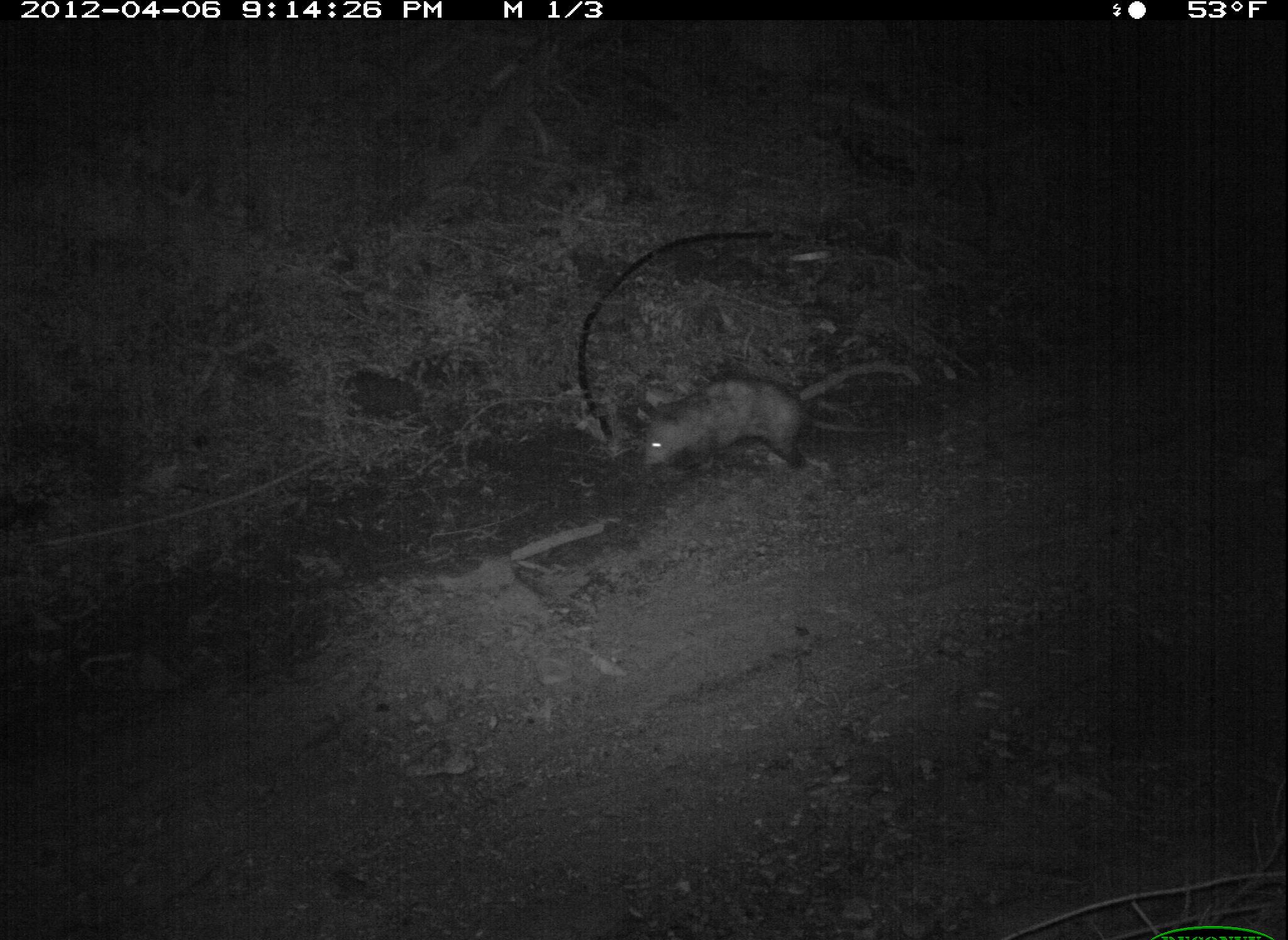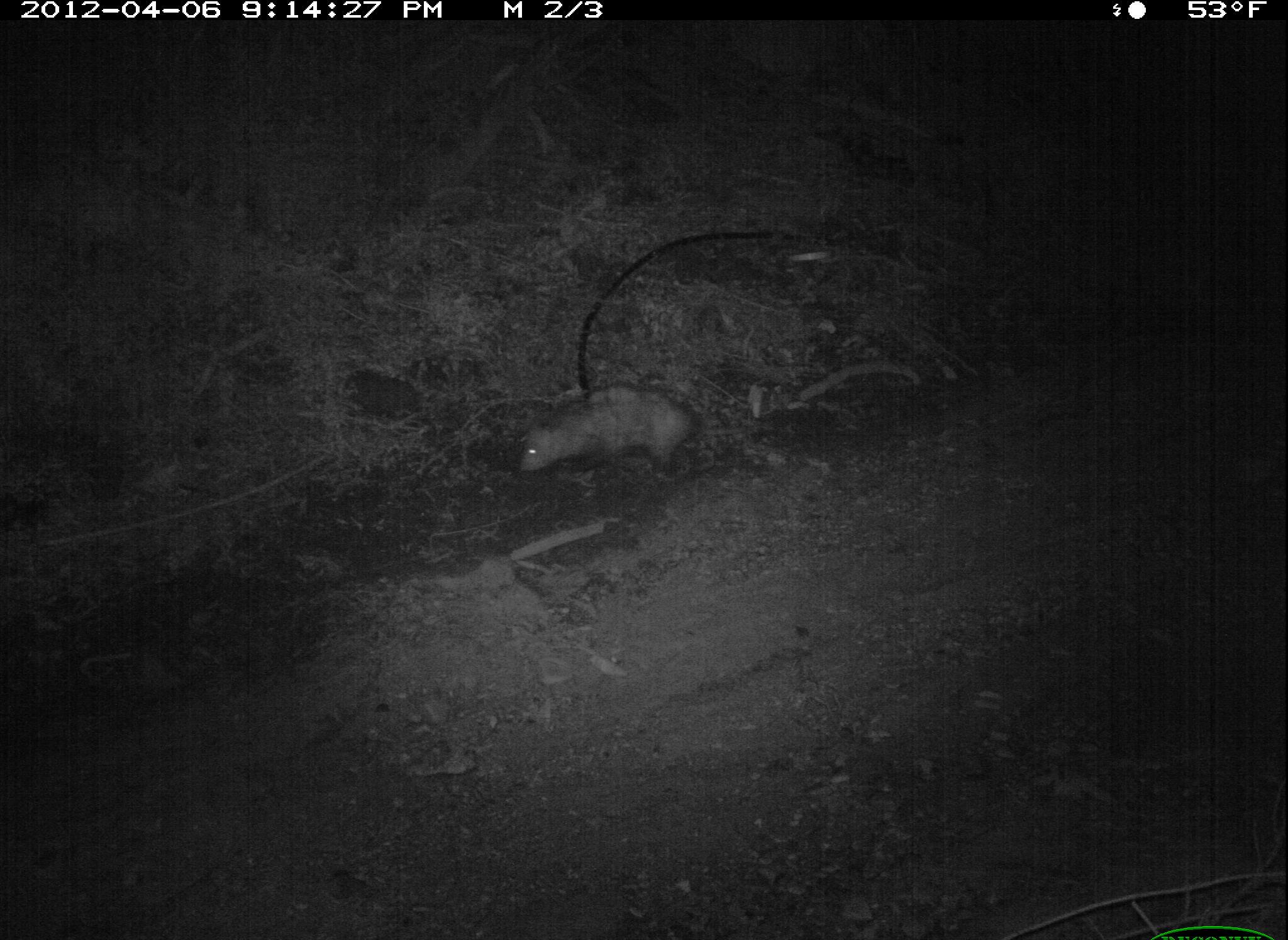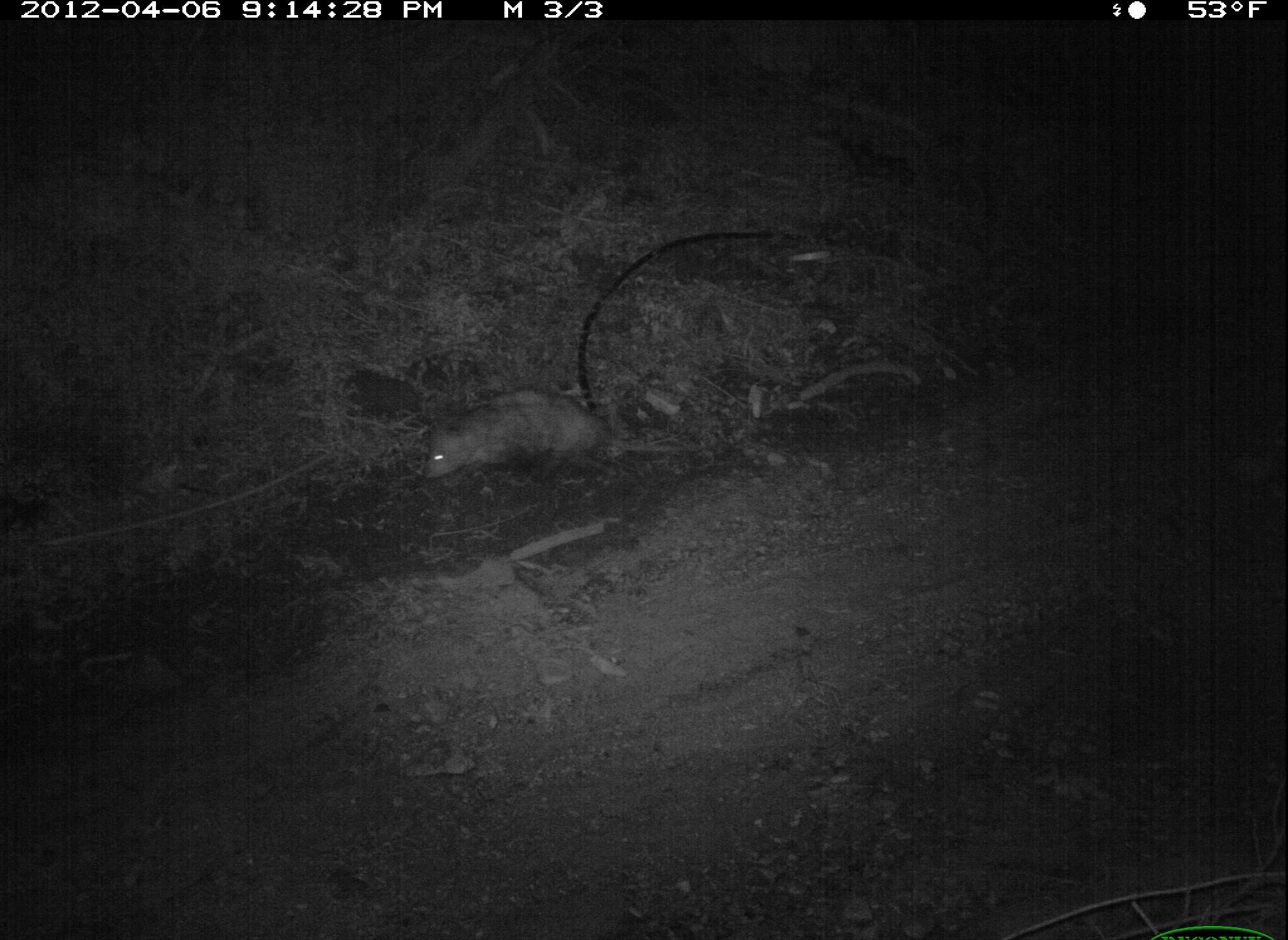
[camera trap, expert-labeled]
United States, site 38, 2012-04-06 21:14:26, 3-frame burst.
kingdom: Animalia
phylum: Chordata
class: Mammalia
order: Didelphimorphia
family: Didelphidae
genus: Didelphis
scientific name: Didelphis virginiana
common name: virginia opossum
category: opossum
Opossum (virginia opossum) (Didelphis virginiana).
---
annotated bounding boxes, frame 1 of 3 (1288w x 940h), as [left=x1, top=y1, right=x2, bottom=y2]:
opossum: [left=633, top=369, right=916, bottom=493]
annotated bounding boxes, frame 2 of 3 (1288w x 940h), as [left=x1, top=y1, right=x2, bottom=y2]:
opossum: [left=510, top=377, right=768, bottom=496]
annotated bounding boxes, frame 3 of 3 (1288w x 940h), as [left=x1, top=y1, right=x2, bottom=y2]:
opossum: [left=409, top=377, right=712, bottom=493]